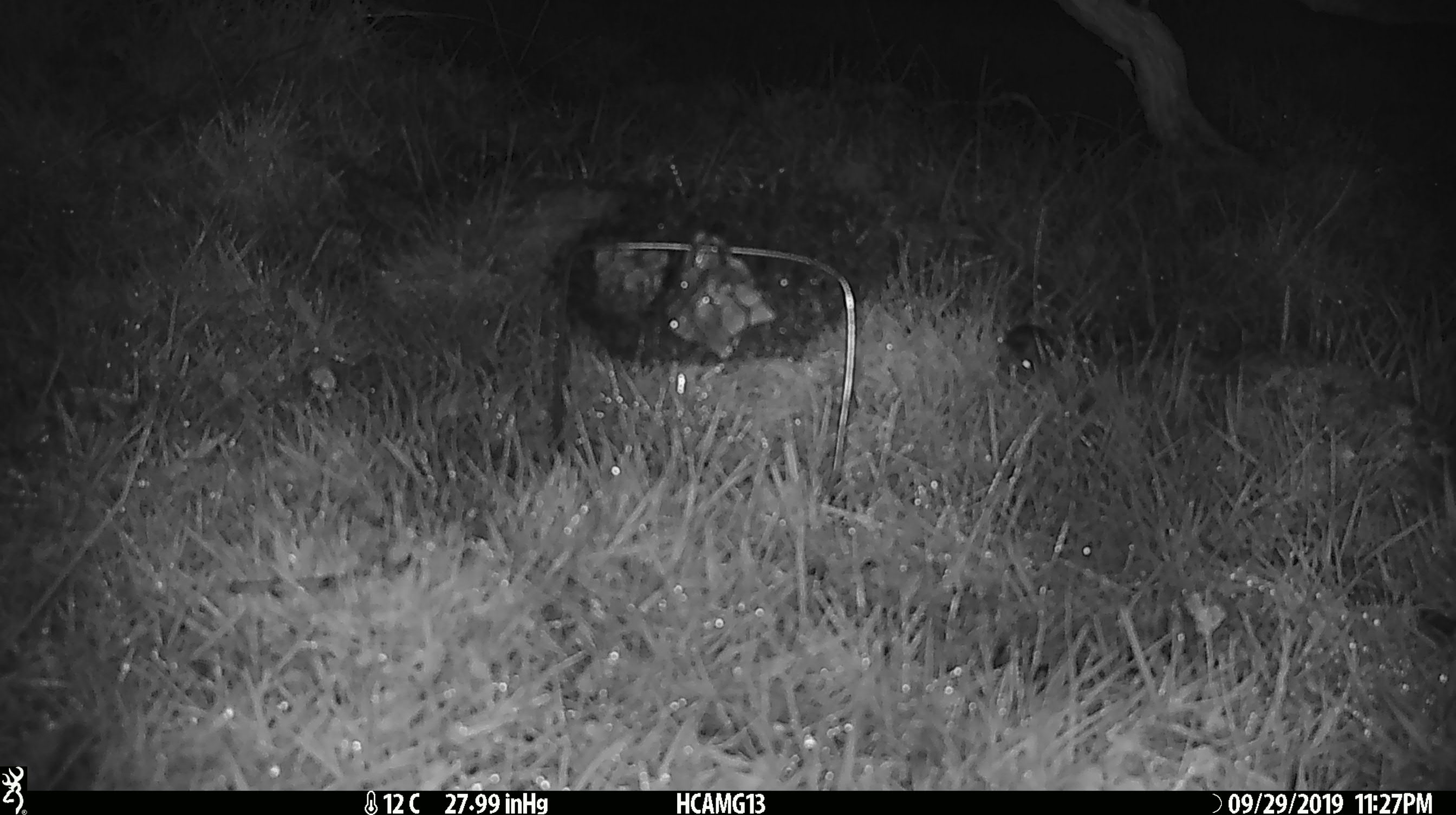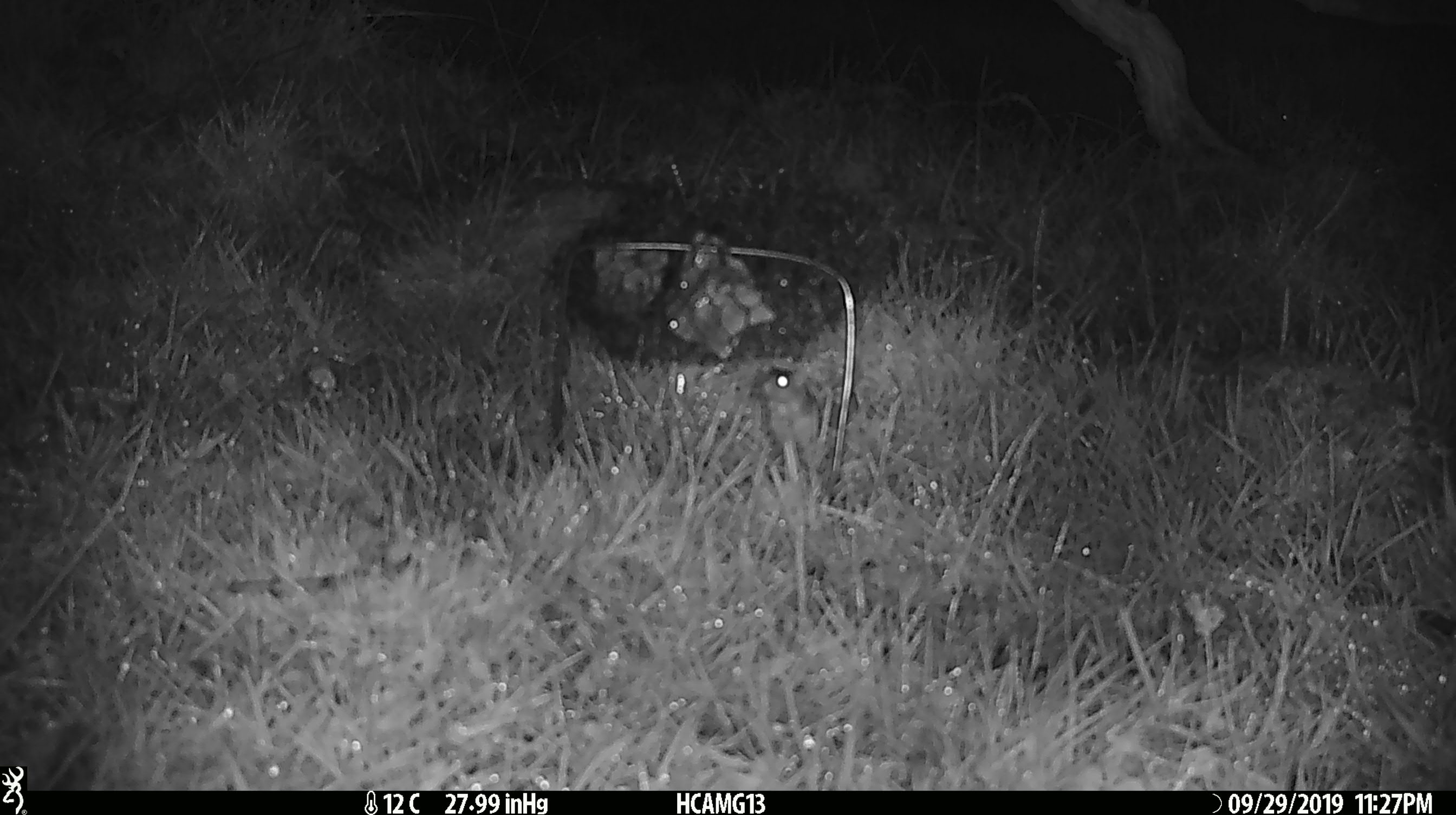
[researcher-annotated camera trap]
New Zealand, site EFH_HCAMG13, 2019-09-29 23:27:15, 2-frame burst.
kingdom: Animalia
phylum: Chordata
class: Mammalia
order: Rodentia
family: Muridae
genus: Mus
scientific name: Mus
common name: mouse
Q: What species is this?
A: Mouse (Mus).